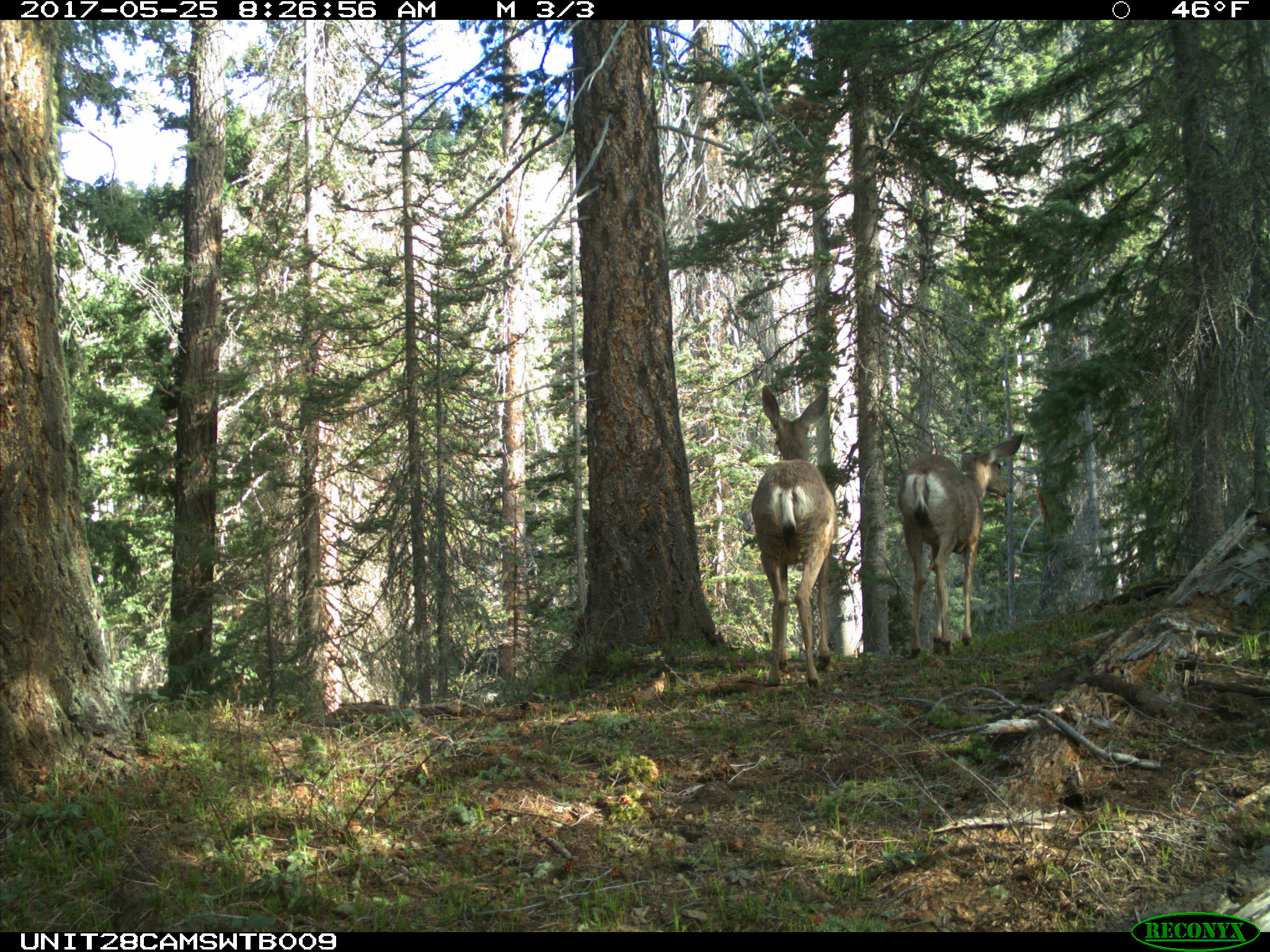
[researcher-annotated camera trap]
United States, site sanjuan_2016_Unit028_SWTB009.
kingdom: Animalia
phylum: Chordata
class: Mammalia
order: Artiodactyla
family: Cervidae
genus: Odocoileus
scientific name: Odocoileus hemionus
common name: mule deer